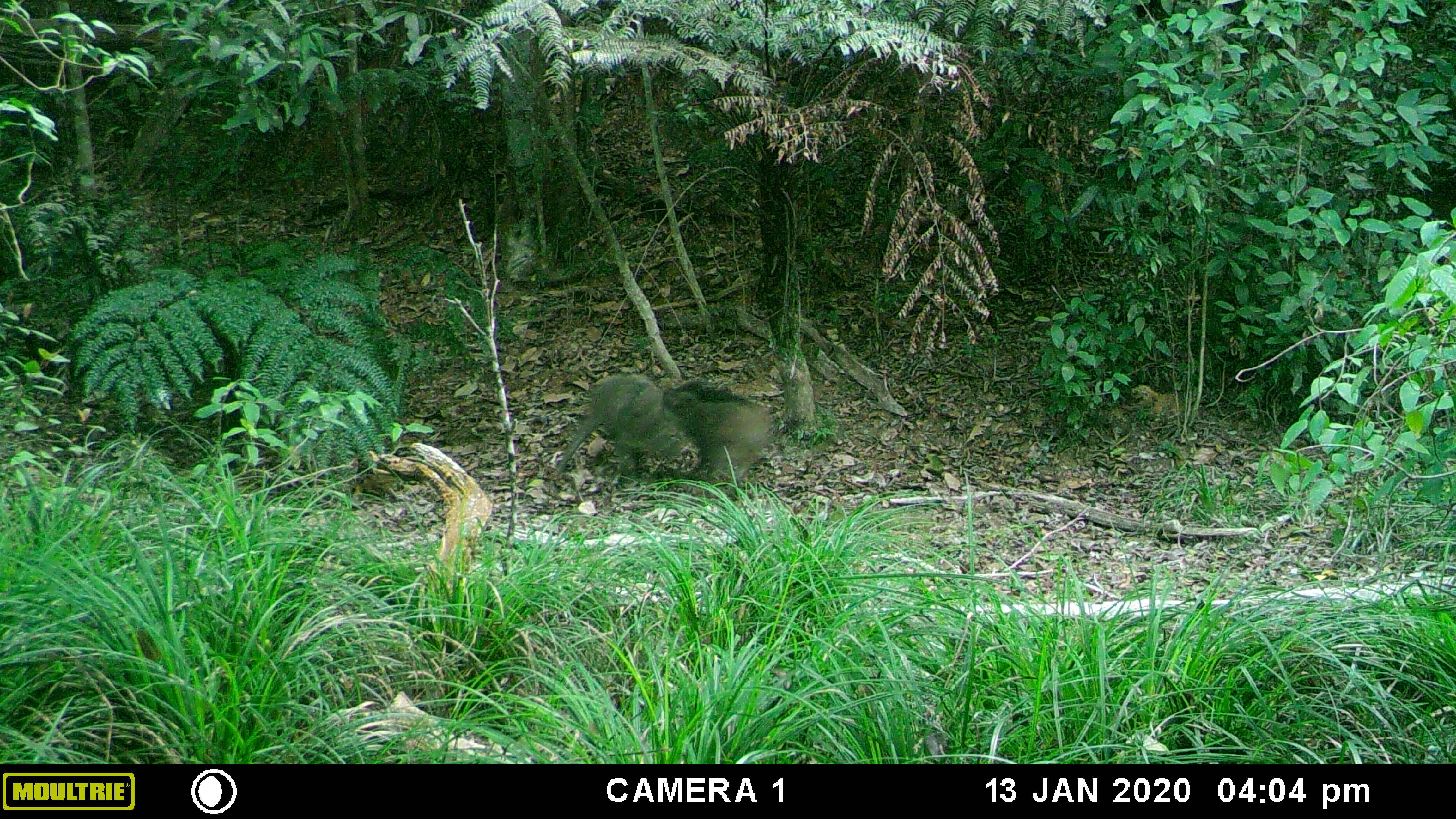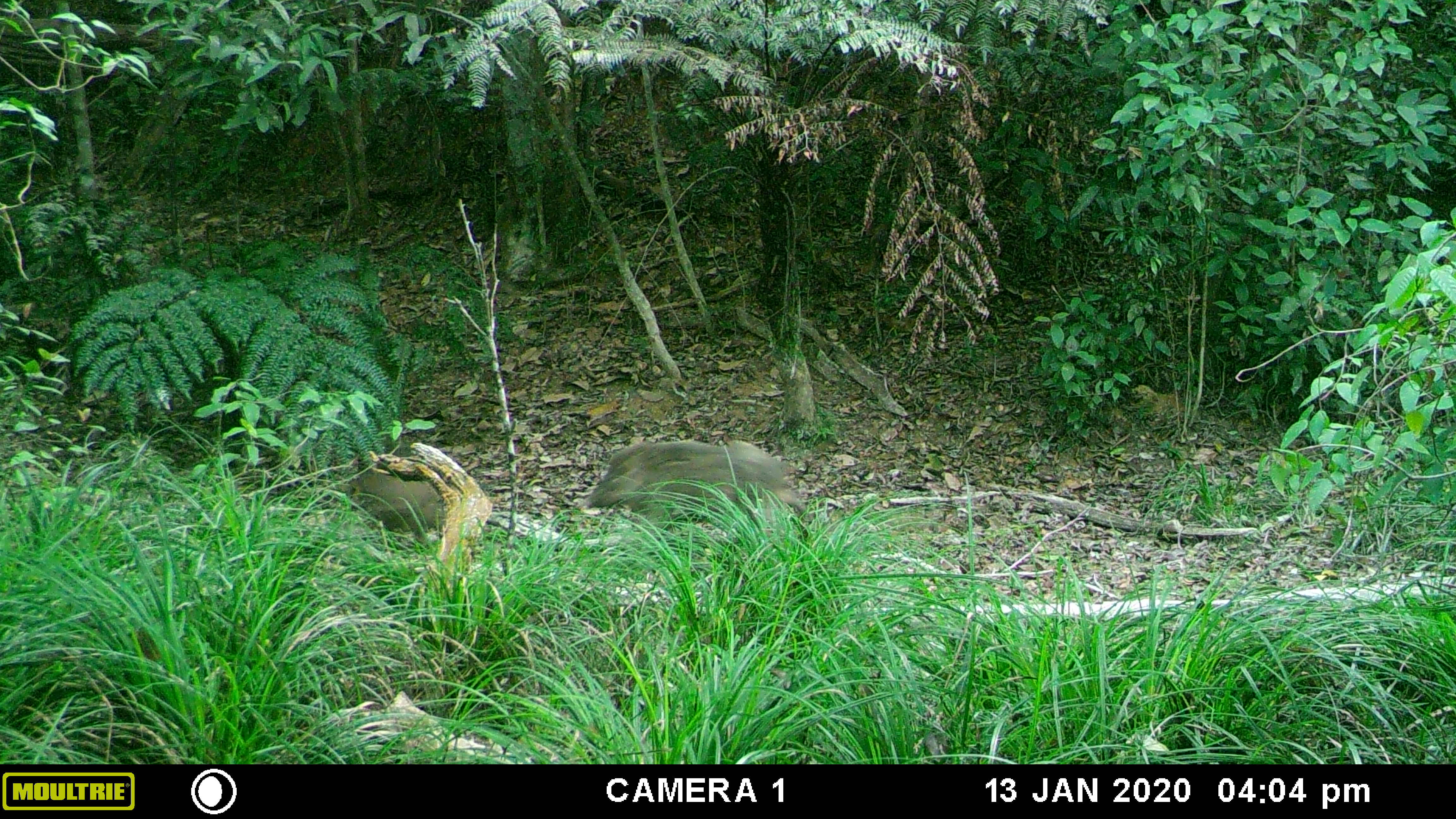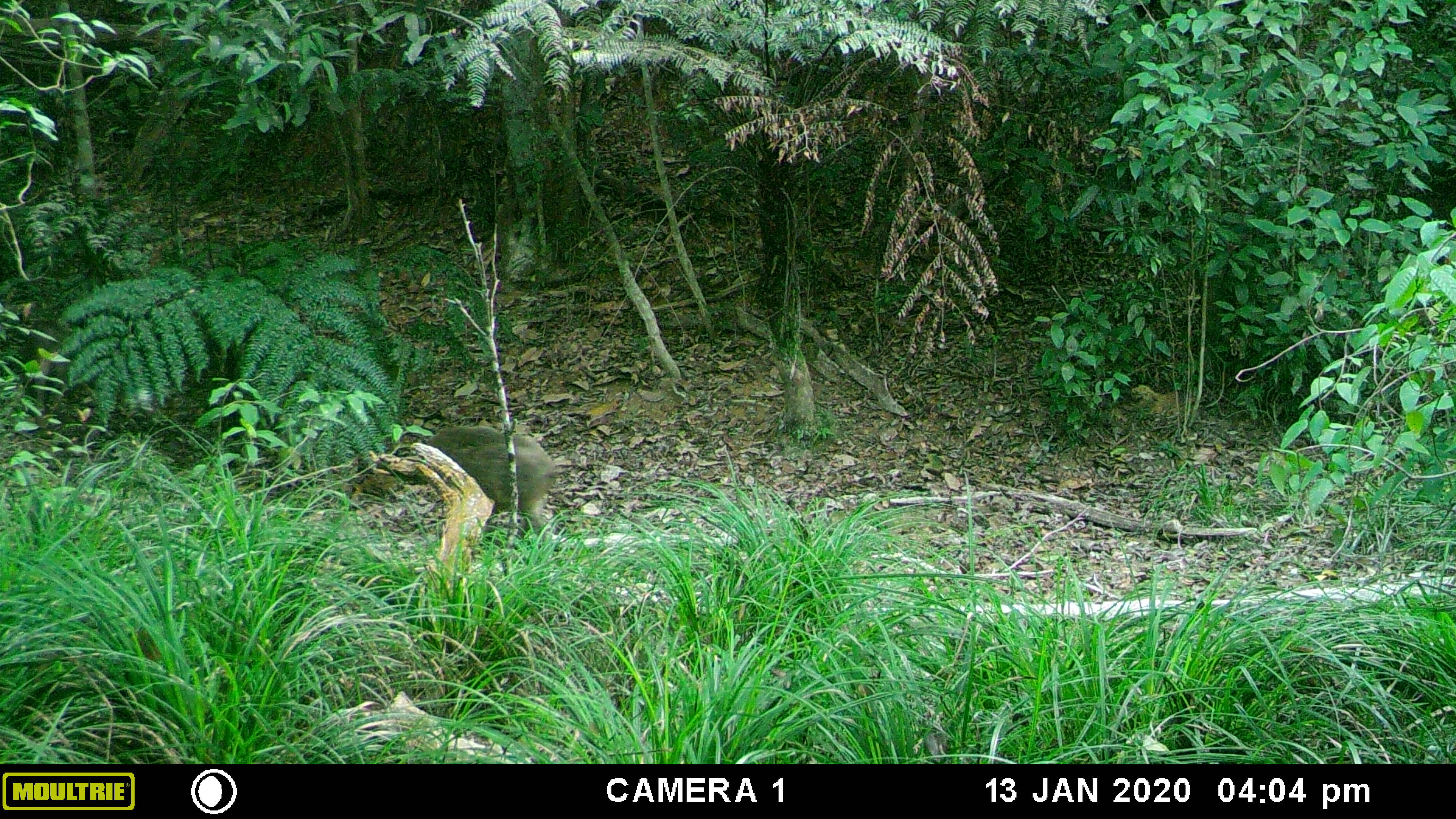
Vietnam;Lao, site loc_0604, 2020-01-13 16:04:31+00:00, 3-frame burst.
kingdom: Animalia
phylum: Chordata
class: Mammalia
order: Artiodactyla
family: Suidae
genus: Sus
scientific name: Sus scrofa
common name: eurasian wild pig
Eurasian wild pig (Sus scrofa). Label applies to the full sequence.